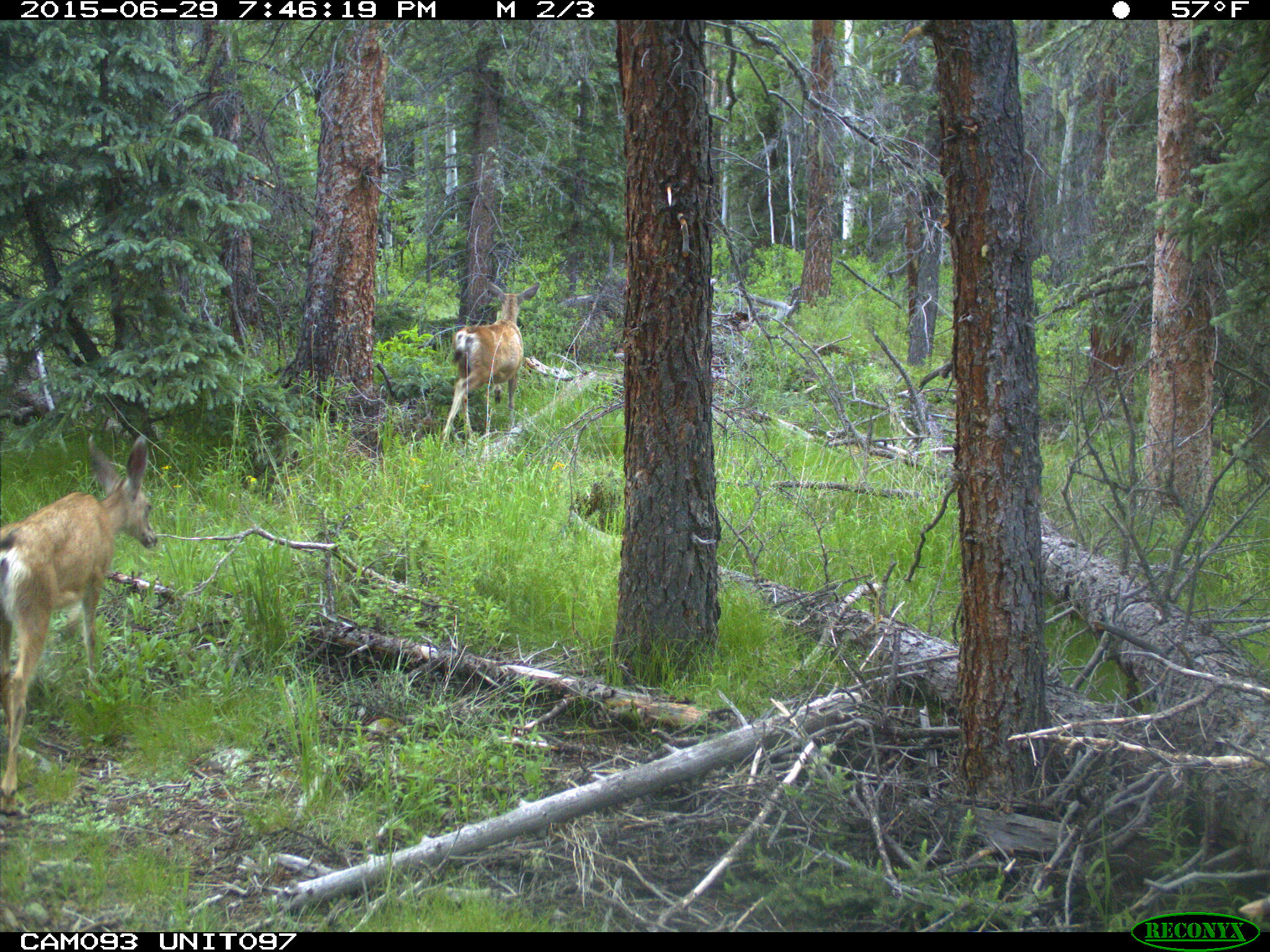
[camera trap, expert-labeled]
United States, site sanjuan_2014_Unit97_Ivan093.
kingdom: Animalia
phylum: Chordata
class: Mammalia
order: Artiodactyla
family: Cervidae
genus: Odocoileus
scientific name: Odocoileus hemionus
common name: mule deer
Odocoileus hemionus (mule deer).